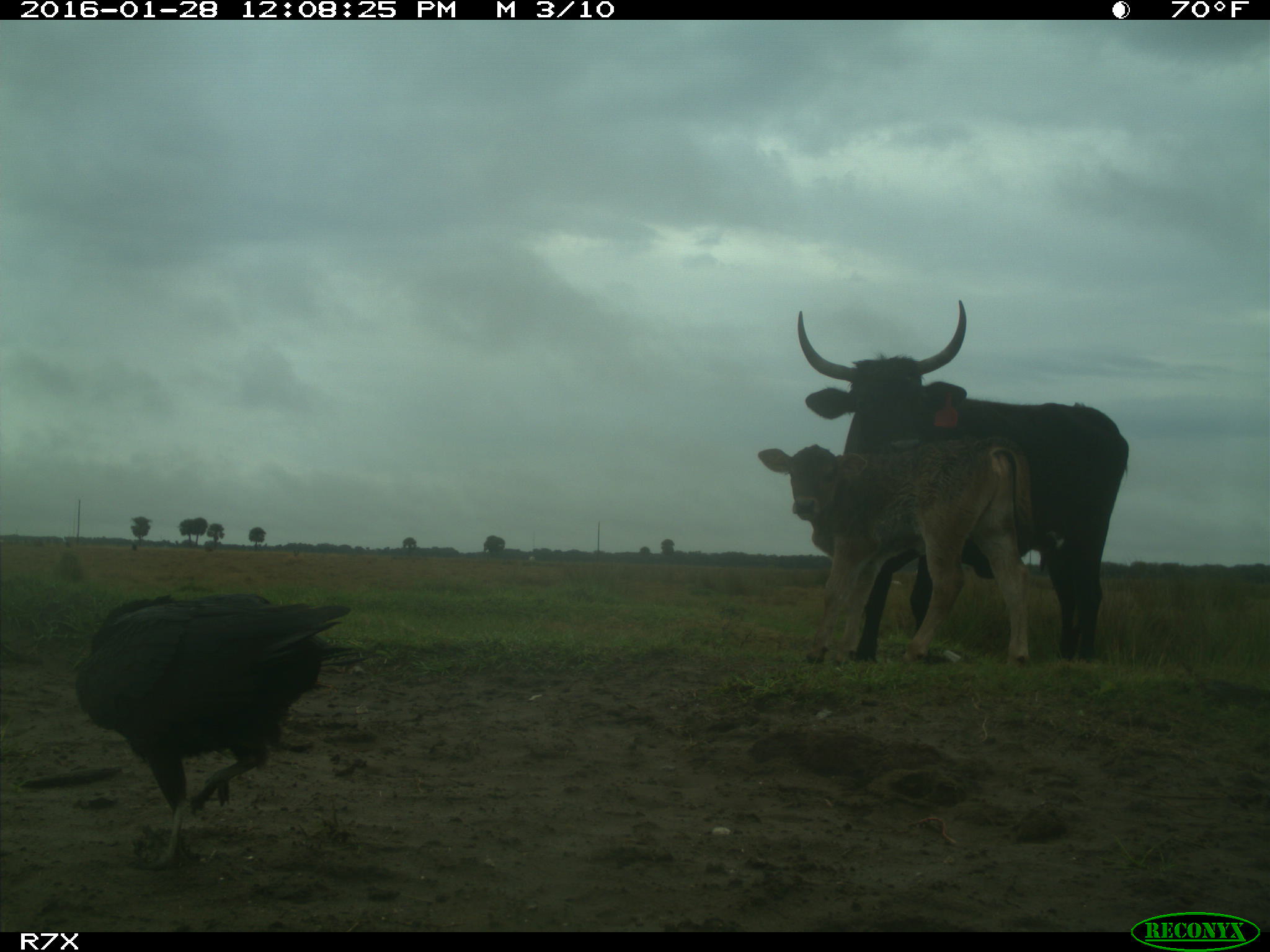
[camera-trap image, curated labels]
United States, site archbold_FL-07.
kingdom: Animalia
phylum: Chordata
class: Mammalia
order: Artiodactyla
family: Bovidae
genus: Bos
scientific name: Bos taurus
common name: domestic cow